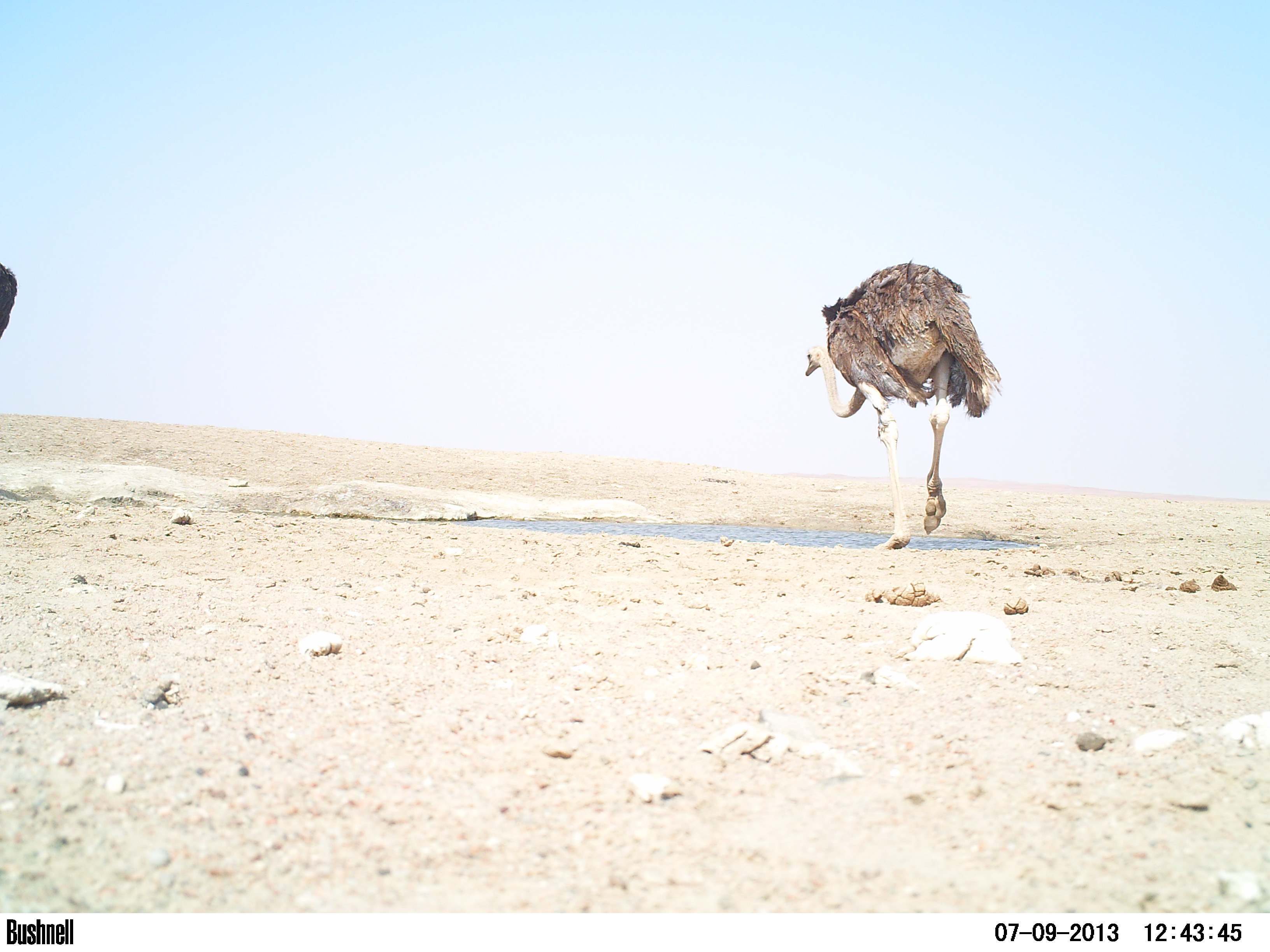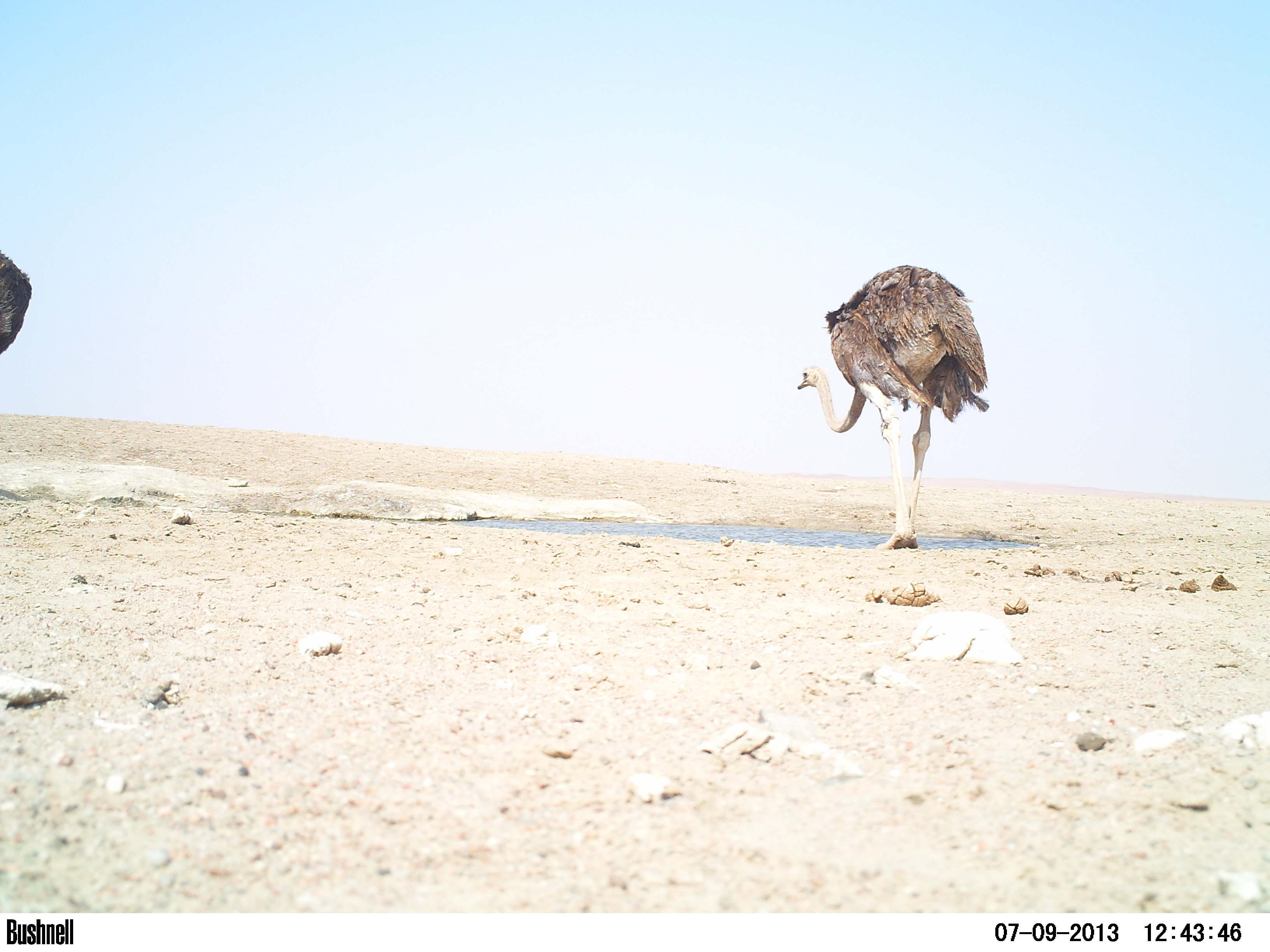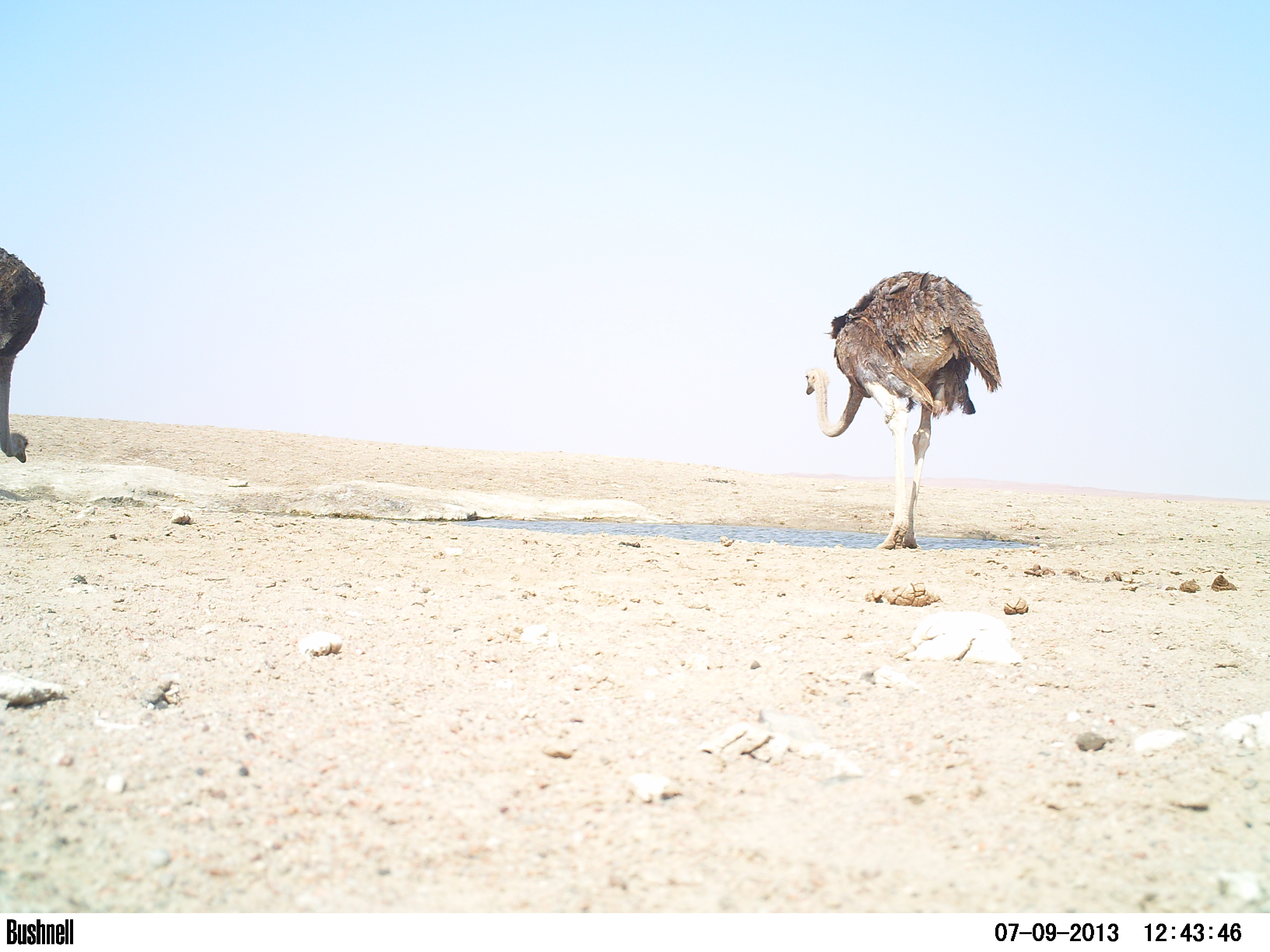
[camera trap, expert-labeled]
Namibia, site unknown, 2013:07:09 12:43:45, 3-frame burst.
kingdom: Animalia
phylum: Chordata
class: Aves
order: Struthioniformes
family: Struthionidae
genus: Struthio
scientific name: Struthio camelus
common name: common ostrich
Struthio camelus (common ostrich).